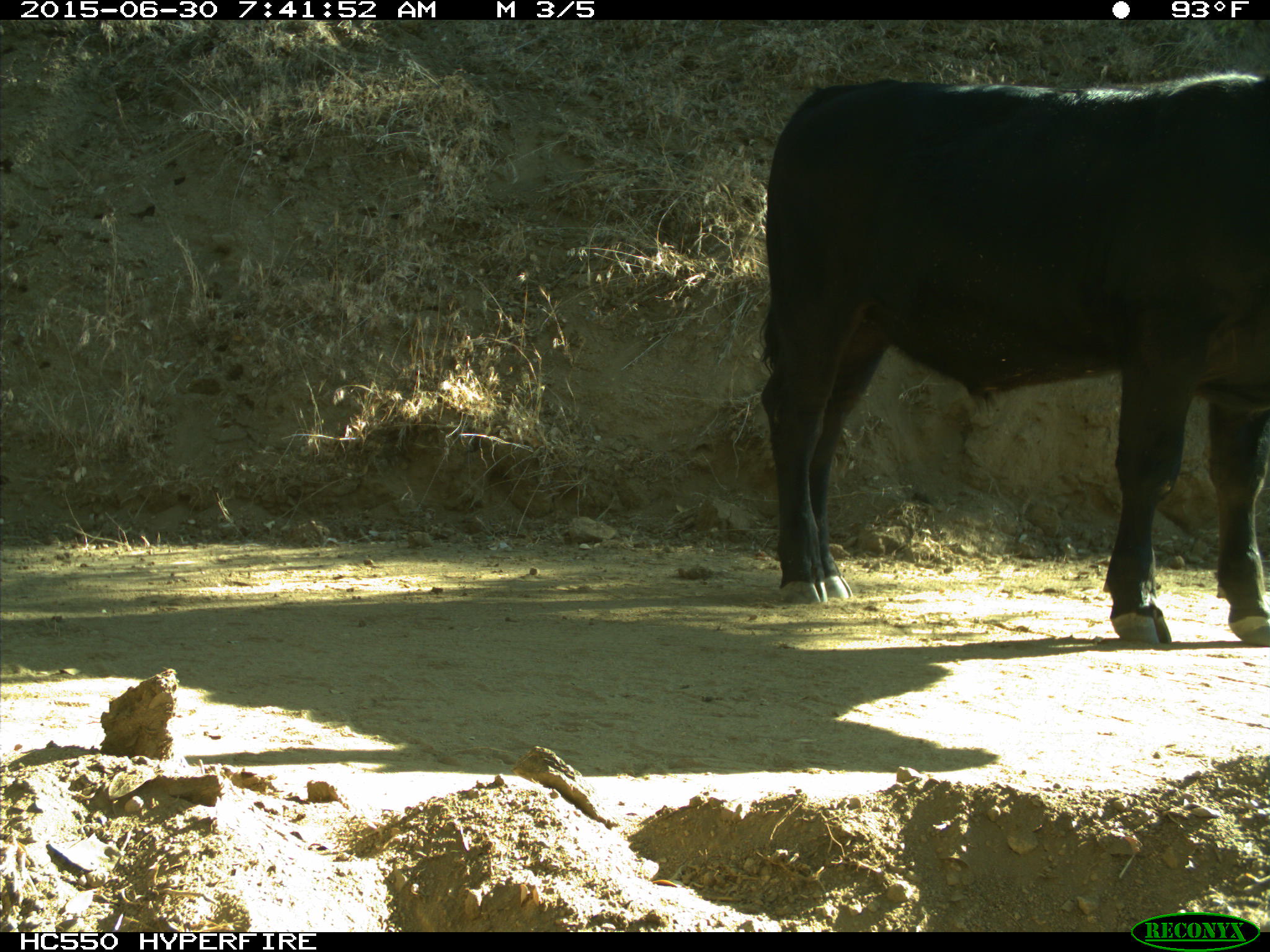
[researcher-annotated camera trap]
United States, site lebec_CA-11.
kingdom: Animalia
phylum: Chordata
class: Mammalia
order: Artiodactyla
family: Bovidae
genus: Bos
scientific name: Bos taurus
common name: domestic cow